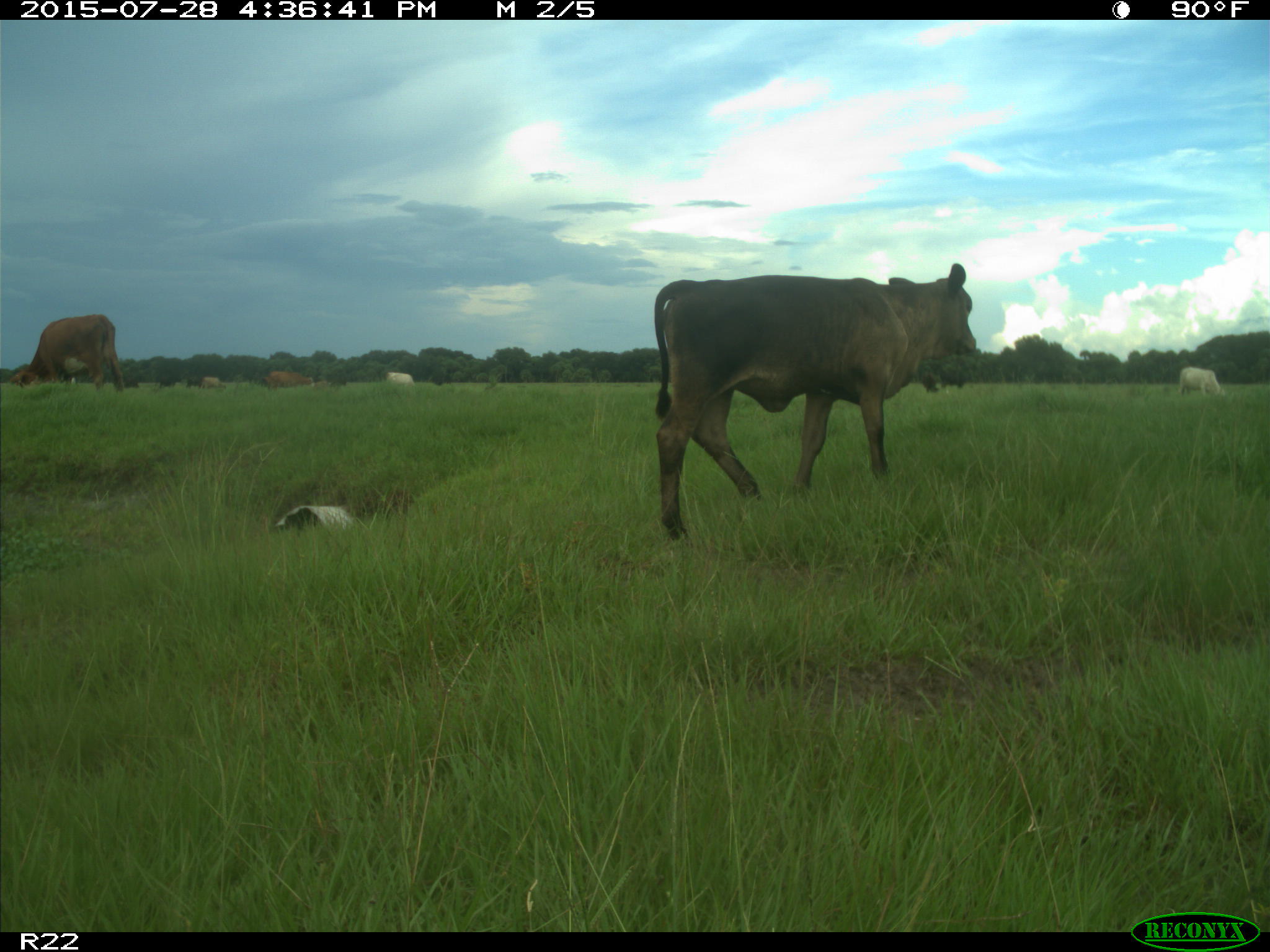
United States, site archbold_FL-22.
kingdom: Animalia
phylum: Chordata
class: Mammalia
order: Artiodactyla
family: Bovidae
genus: Bos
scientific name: Bos taurus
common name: domestic cow